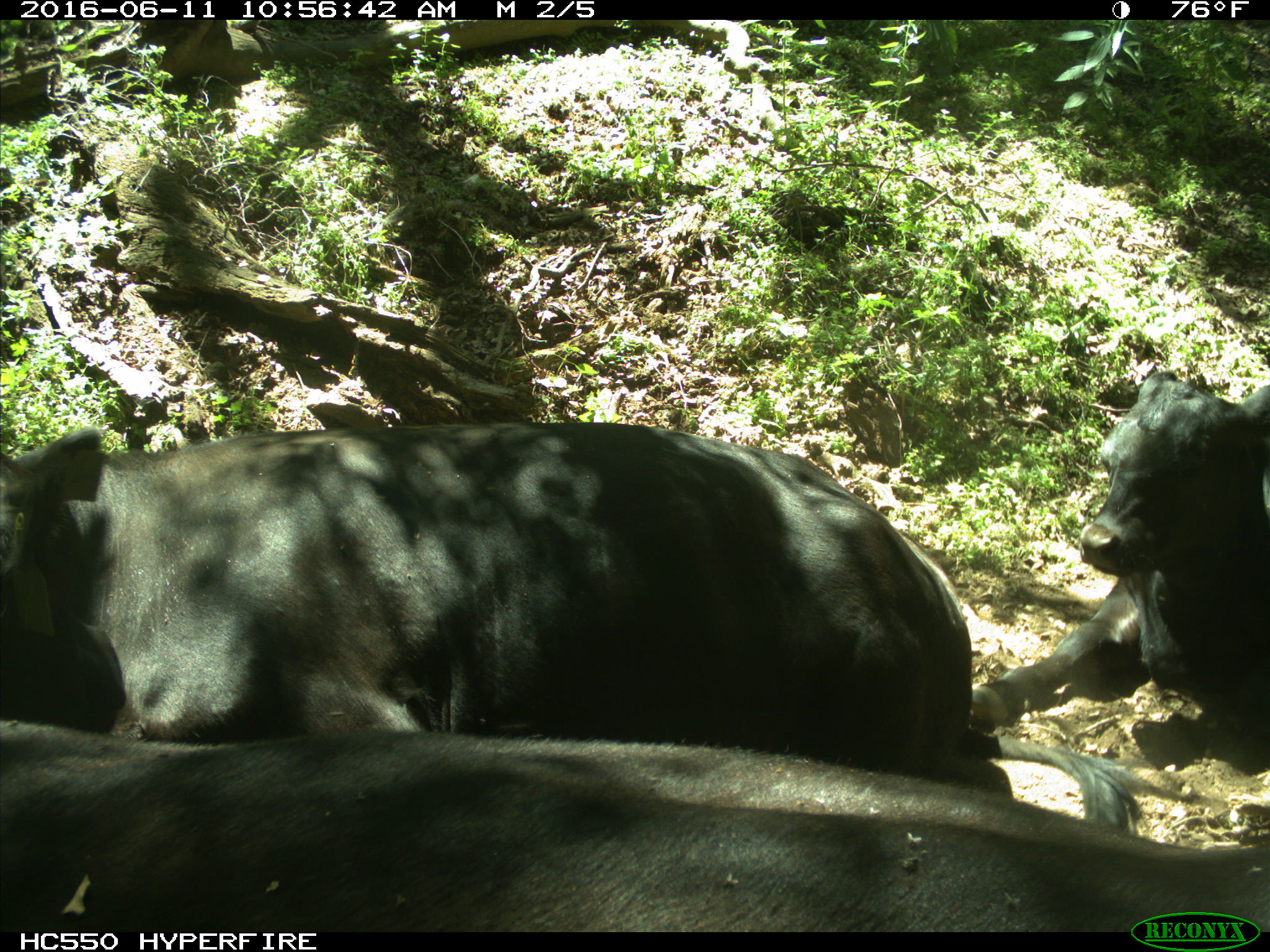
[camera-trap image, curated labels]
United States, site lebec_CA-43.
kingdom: Animalia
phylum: Chordata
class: Mammalia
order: Artiodactyla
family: Bovidae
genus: Bos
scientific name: Bos taurus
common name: domestic cow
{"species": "Bos taurus (domestic cow)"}